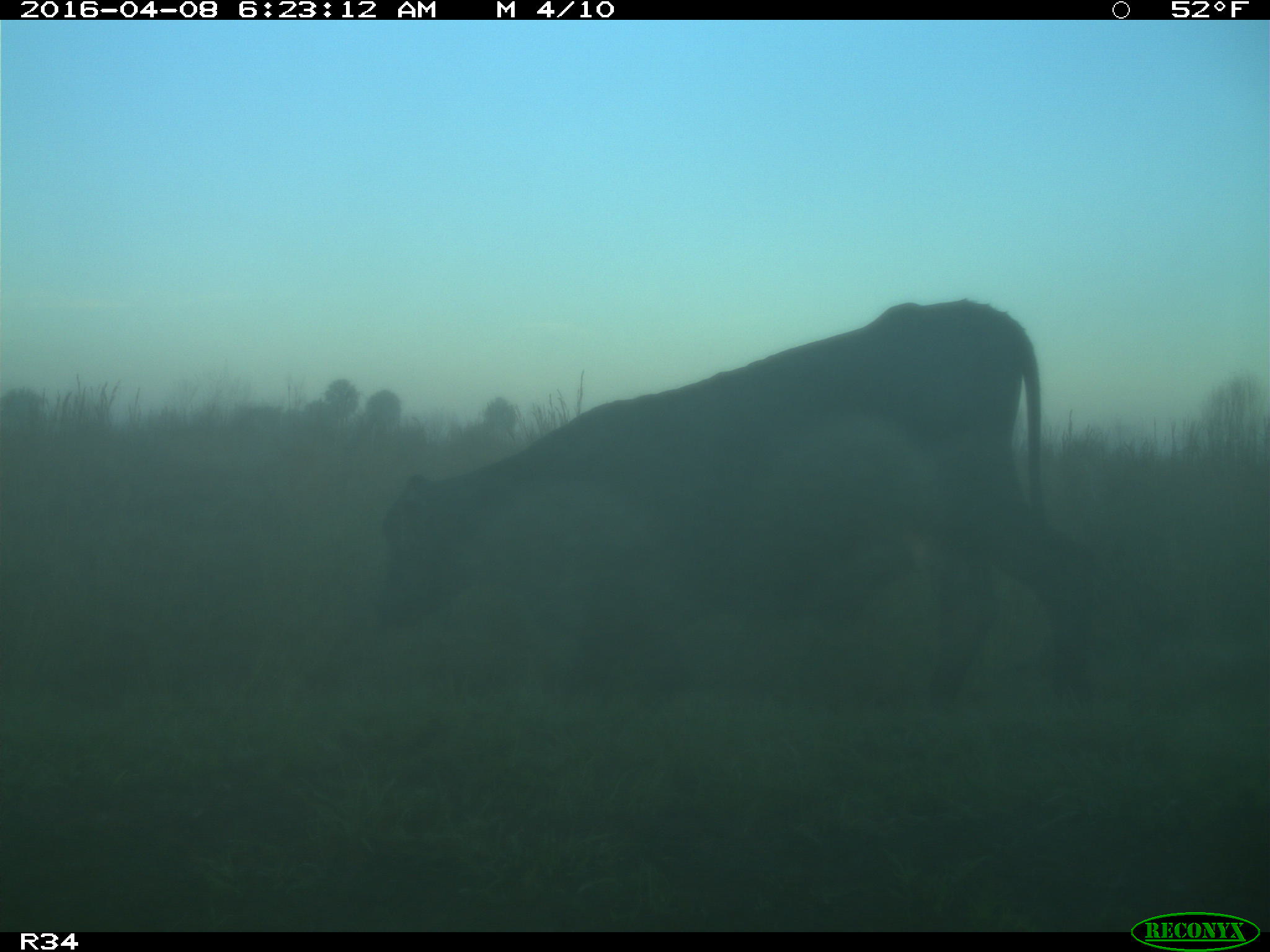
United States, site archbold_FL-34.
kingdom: Animalia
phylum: Chordata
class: Mammalia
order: Artiodactyla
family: Bovidae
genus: Bos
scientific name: Bos taurus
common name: domestic cow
Bos taurus (domestic cow).